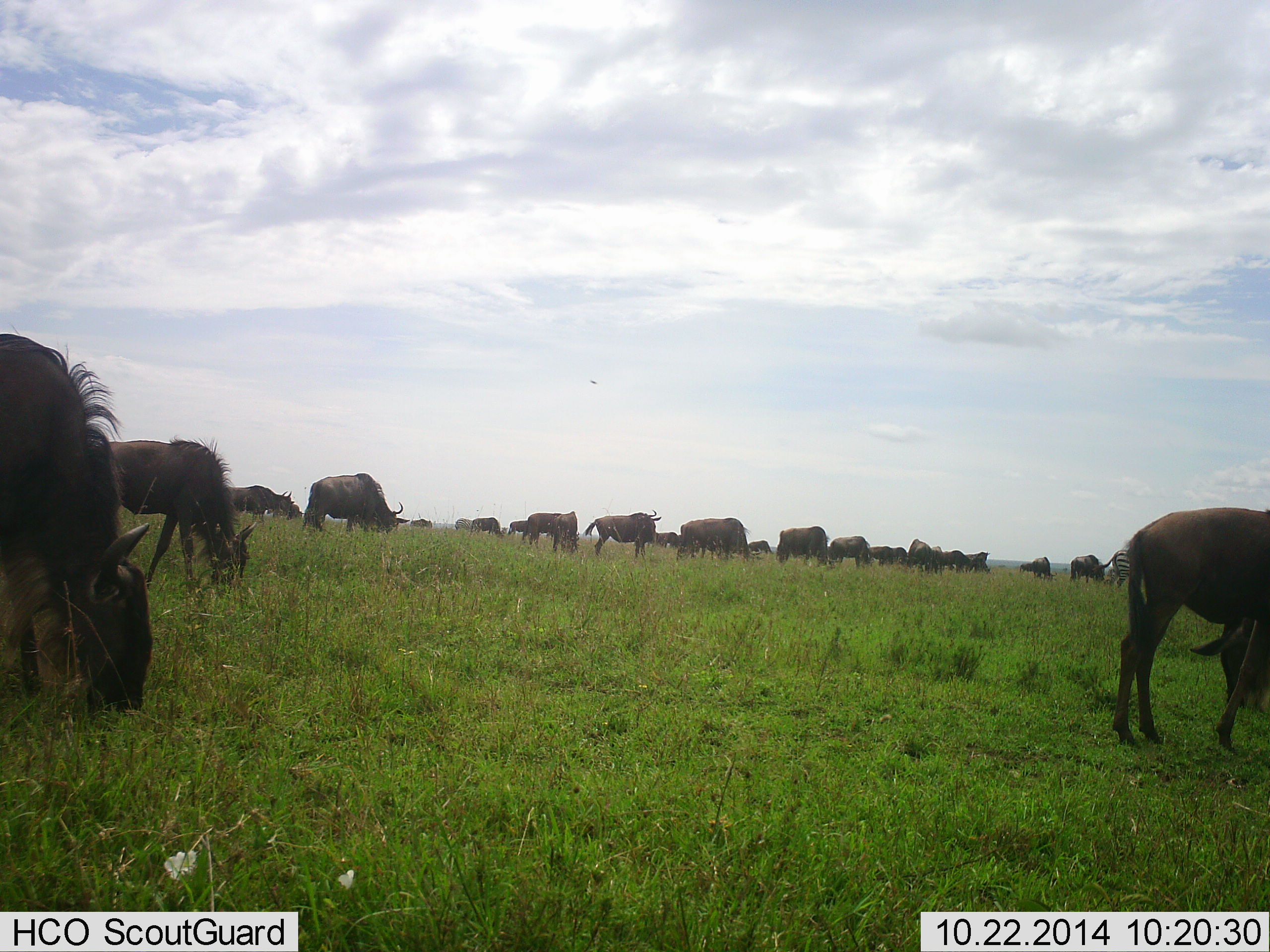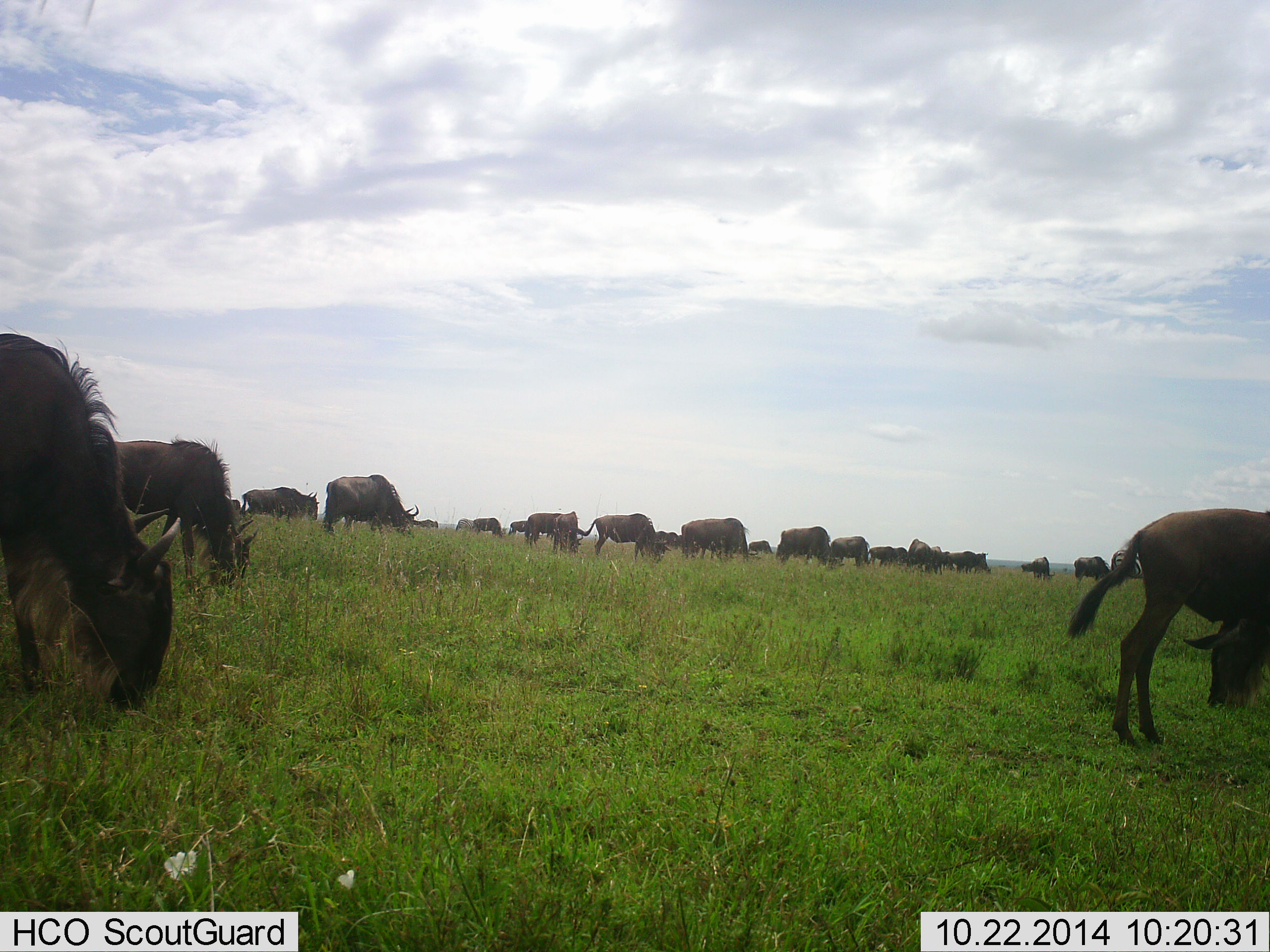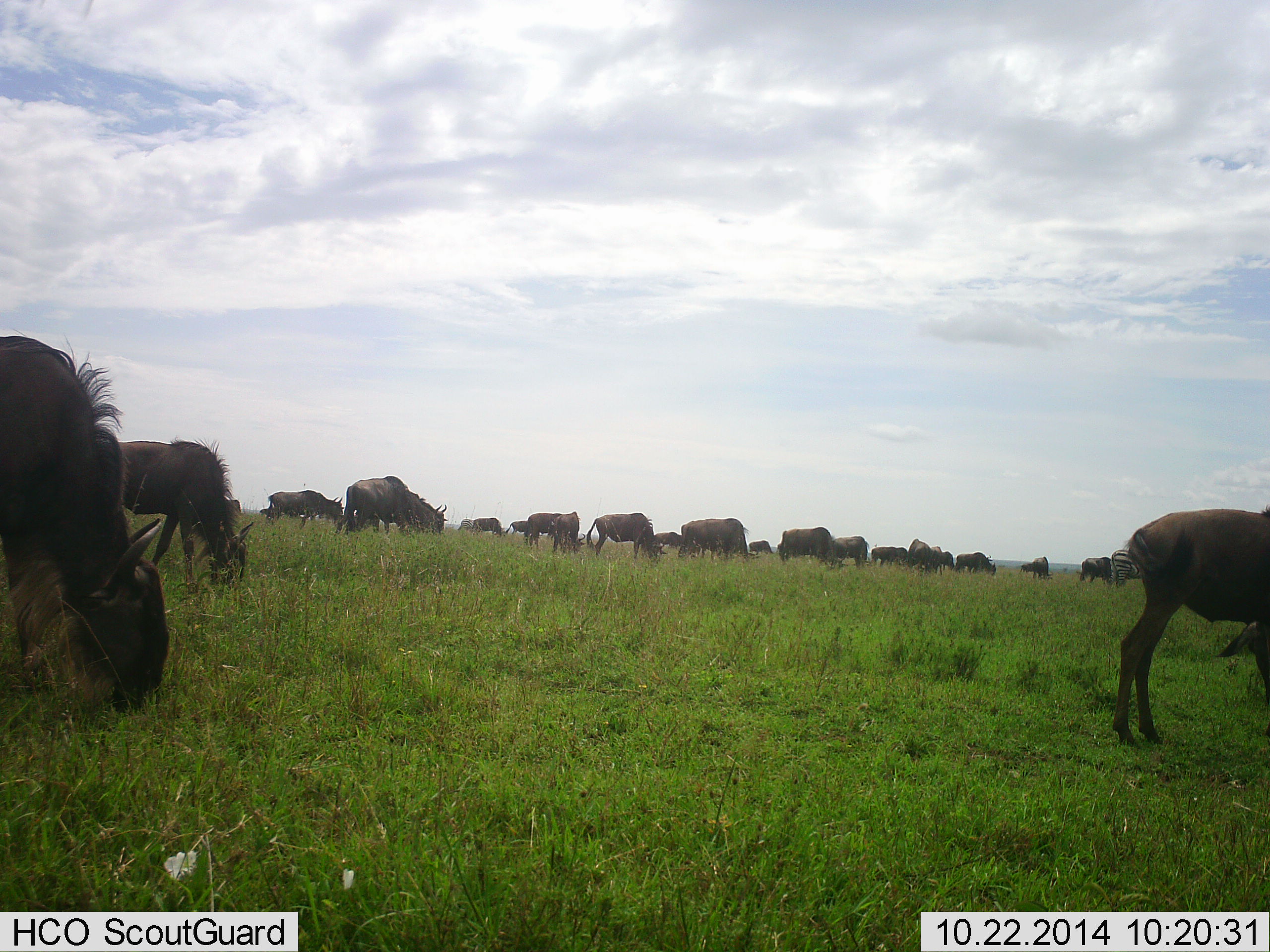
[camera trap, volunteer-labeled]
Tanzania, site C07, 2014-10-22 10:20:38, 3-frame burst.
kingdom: Animalia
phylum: Chordata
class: Mammalia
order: Artiodactyla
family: Bovidae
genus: Connochaetes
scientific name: Connochaetes taurinus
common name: blue wildebeest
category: wildebeest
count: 11-50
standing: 73%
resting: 9%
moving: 36%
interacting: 9%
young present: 0%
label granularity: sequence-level